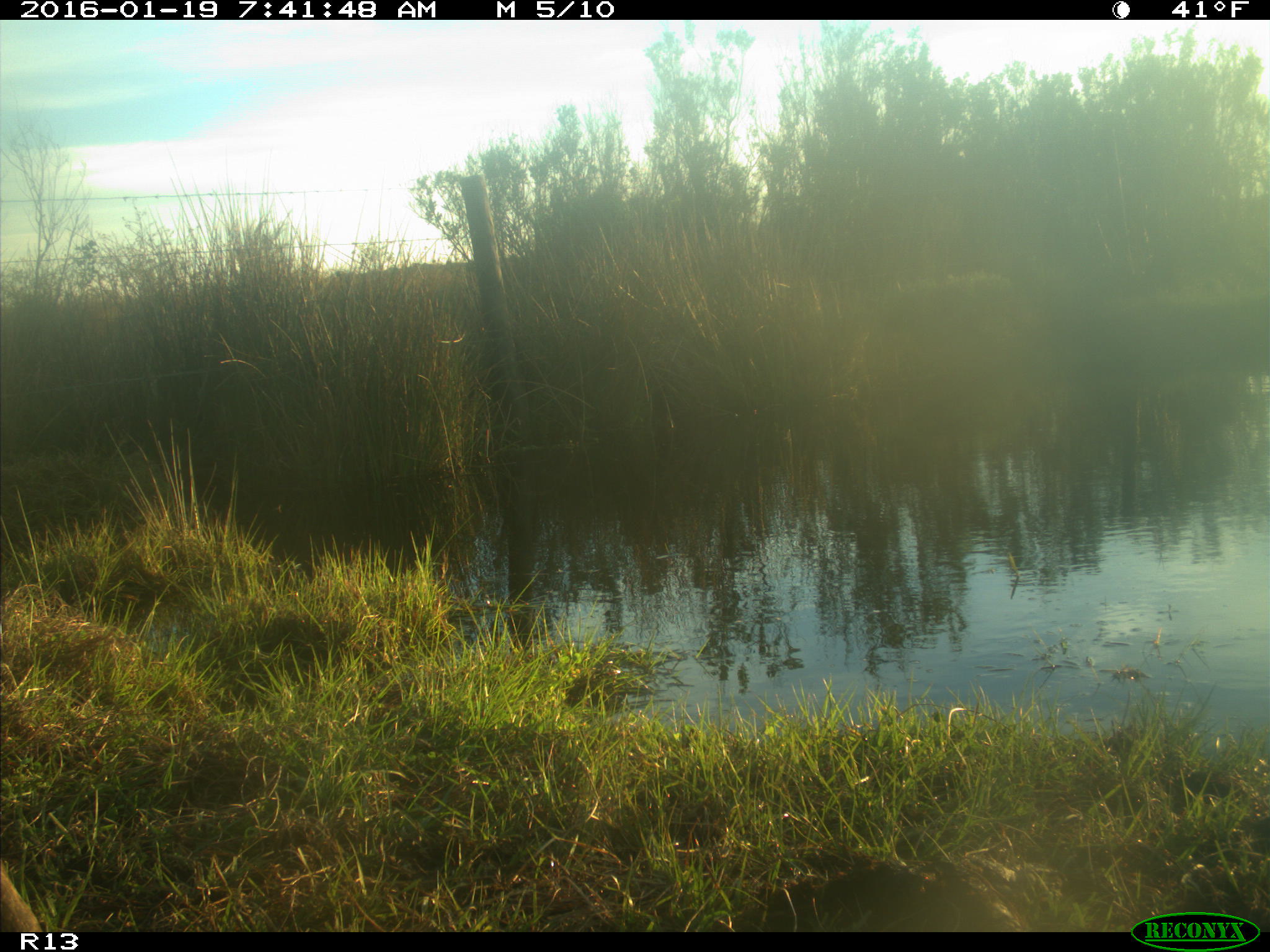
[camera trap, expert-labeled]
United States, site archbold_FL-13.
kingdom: Animalia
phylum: Chordata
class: Mammalia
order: Artiodactyla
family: Bovidae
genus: Bos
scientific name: Bos taurus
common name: domestic cow